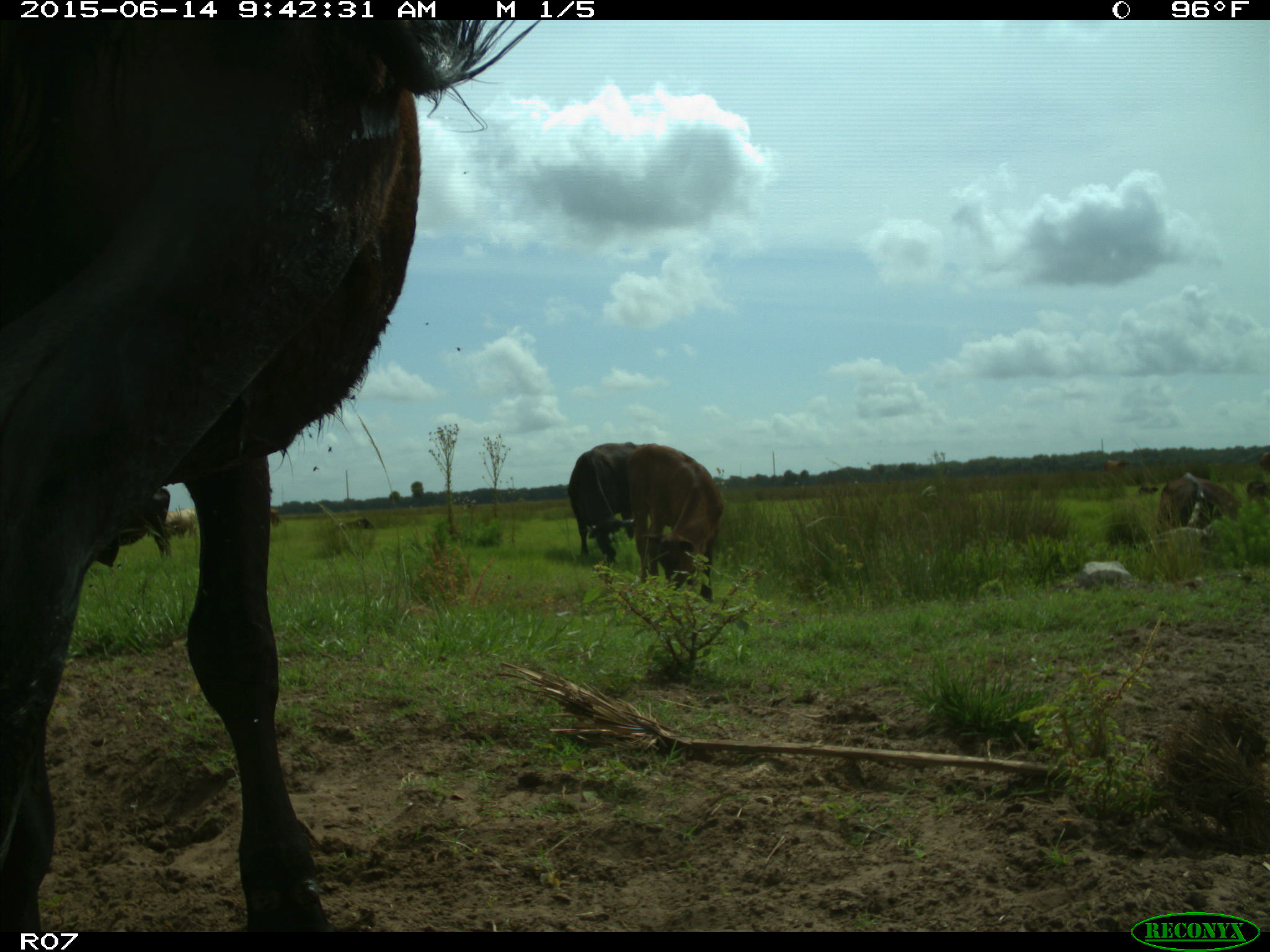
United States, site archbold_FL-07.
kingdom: Animalia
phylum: Chordata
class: Mammalia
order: Artiodactyla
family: Bovidae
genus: Bos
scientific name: Bos taurus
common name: domestic cow